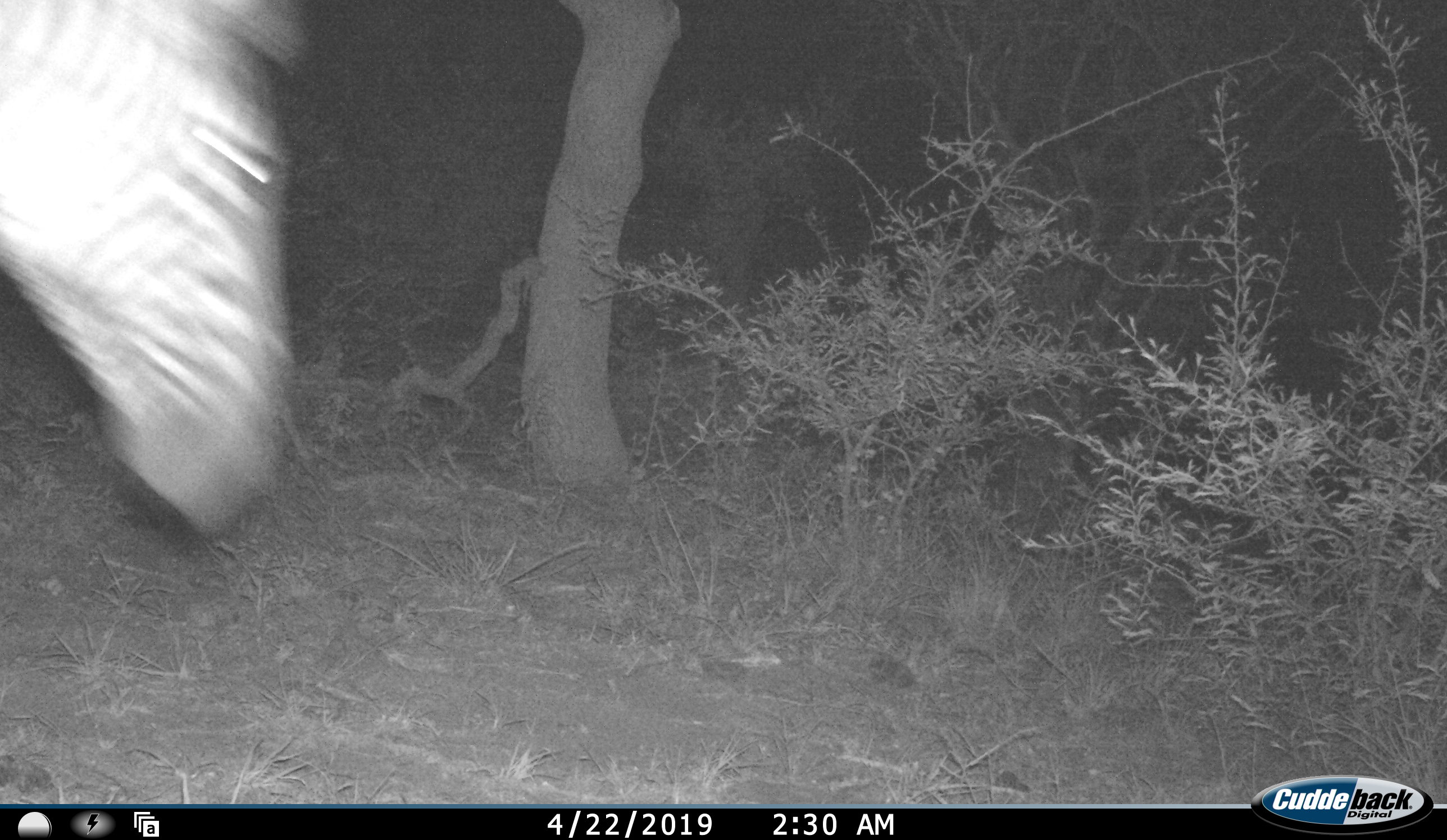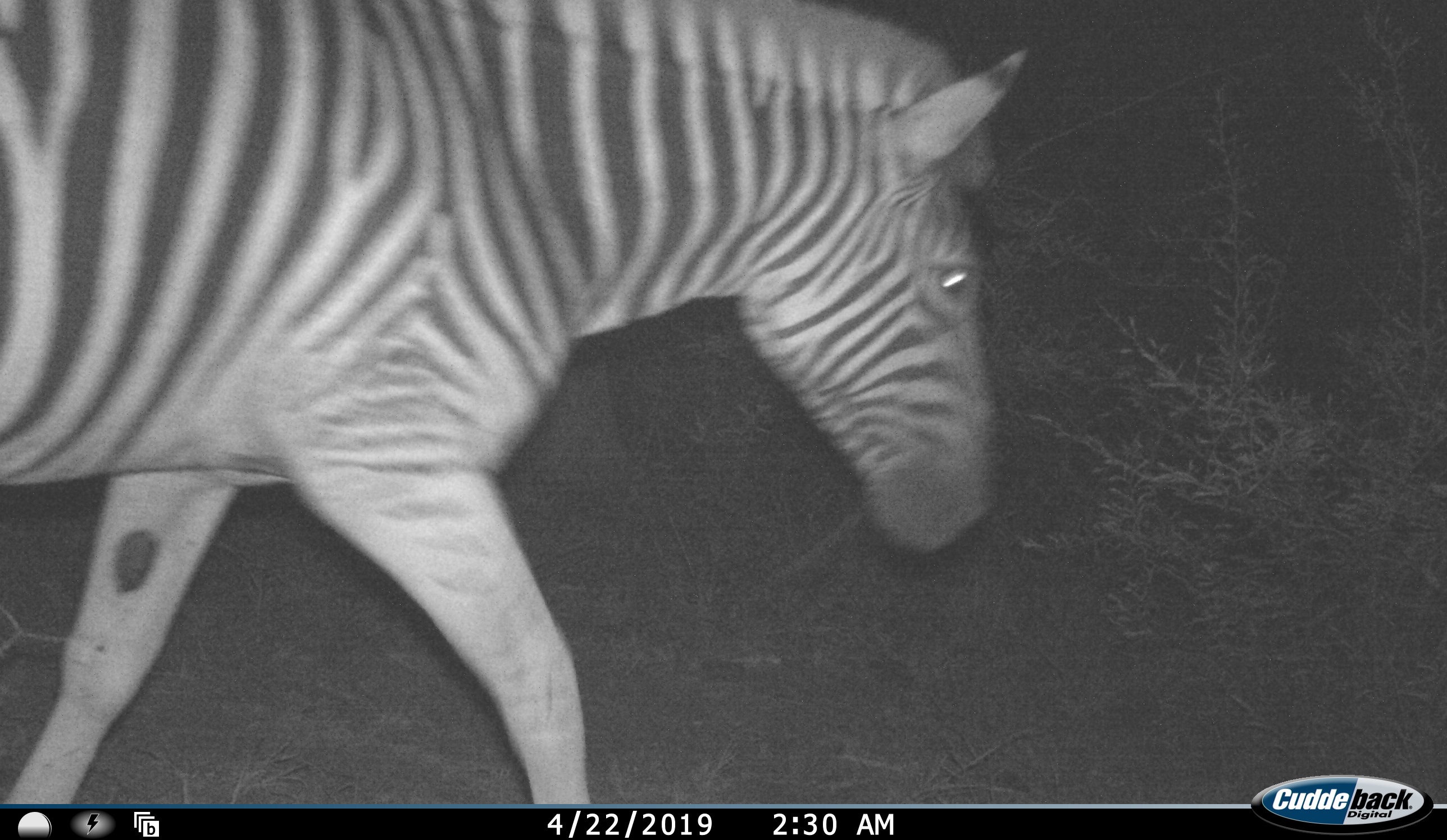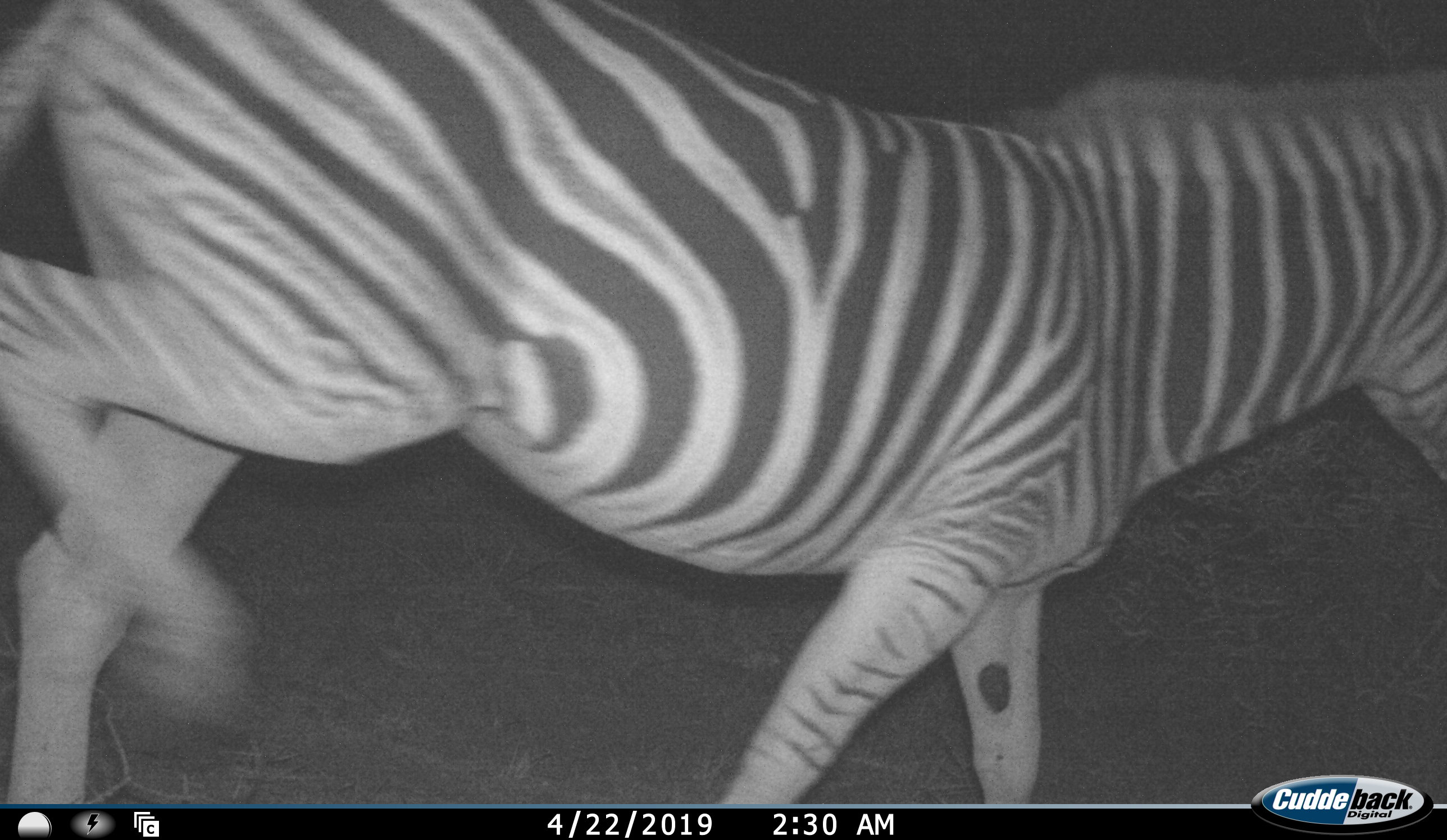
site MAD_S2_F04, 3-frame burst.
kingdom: Animalia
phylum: Chordata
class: Mammalia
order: Perissodactyla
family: Equidae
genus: Equus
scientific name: Equus quagga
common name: plains zebra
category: zebraplains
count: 1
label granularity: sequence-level